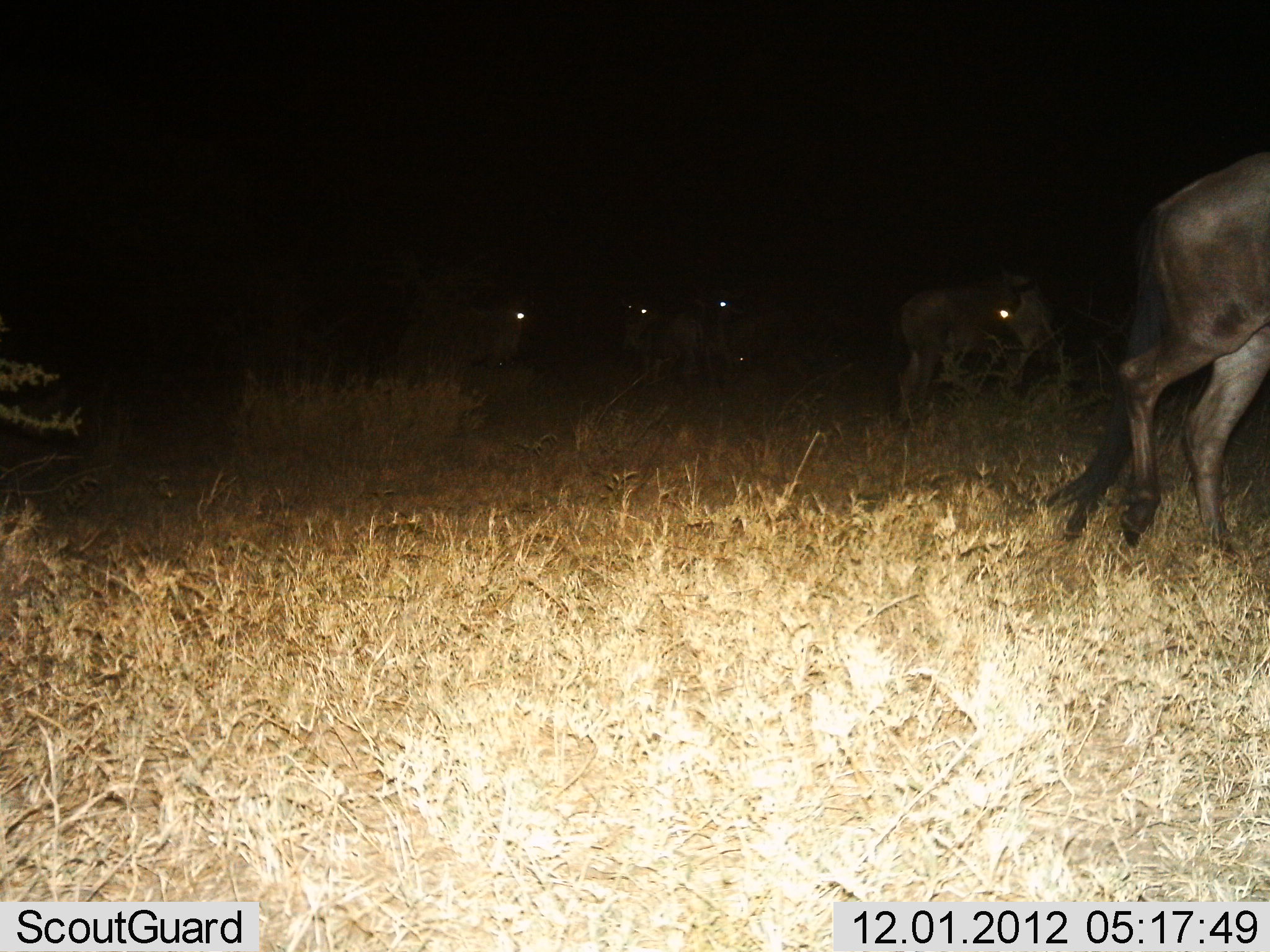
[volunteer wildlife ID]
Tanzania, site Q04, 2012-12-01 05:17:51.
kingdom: Animalia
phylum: Chordata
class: Mammalia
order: Artiodactyla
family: Bovidae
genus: Connochaetes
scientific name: Connochaetes taurinus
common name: blue wildebeest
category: wildebeest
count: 5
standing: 60%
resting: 0%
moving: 60%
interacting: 0%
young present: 0%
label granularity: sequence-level